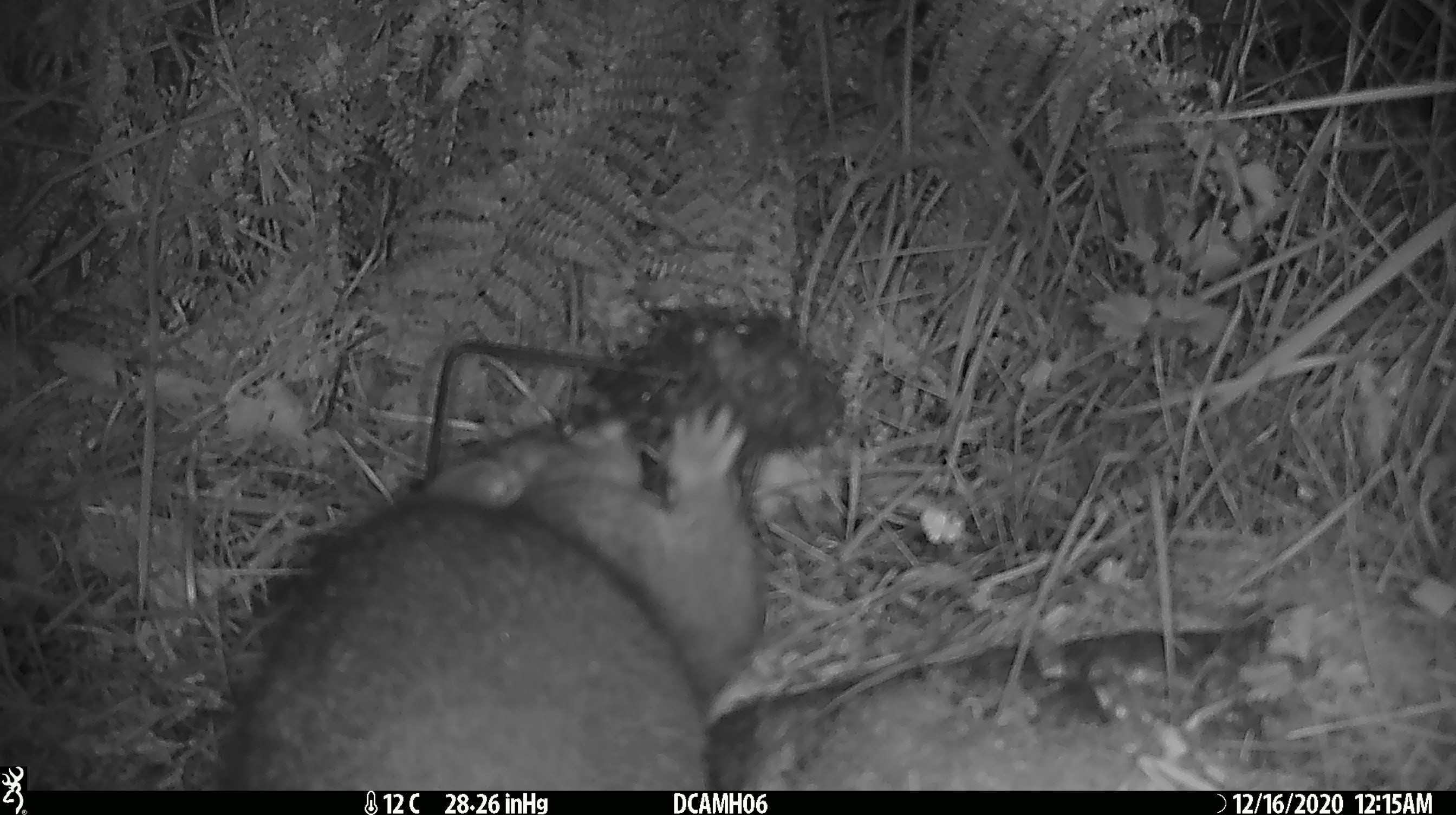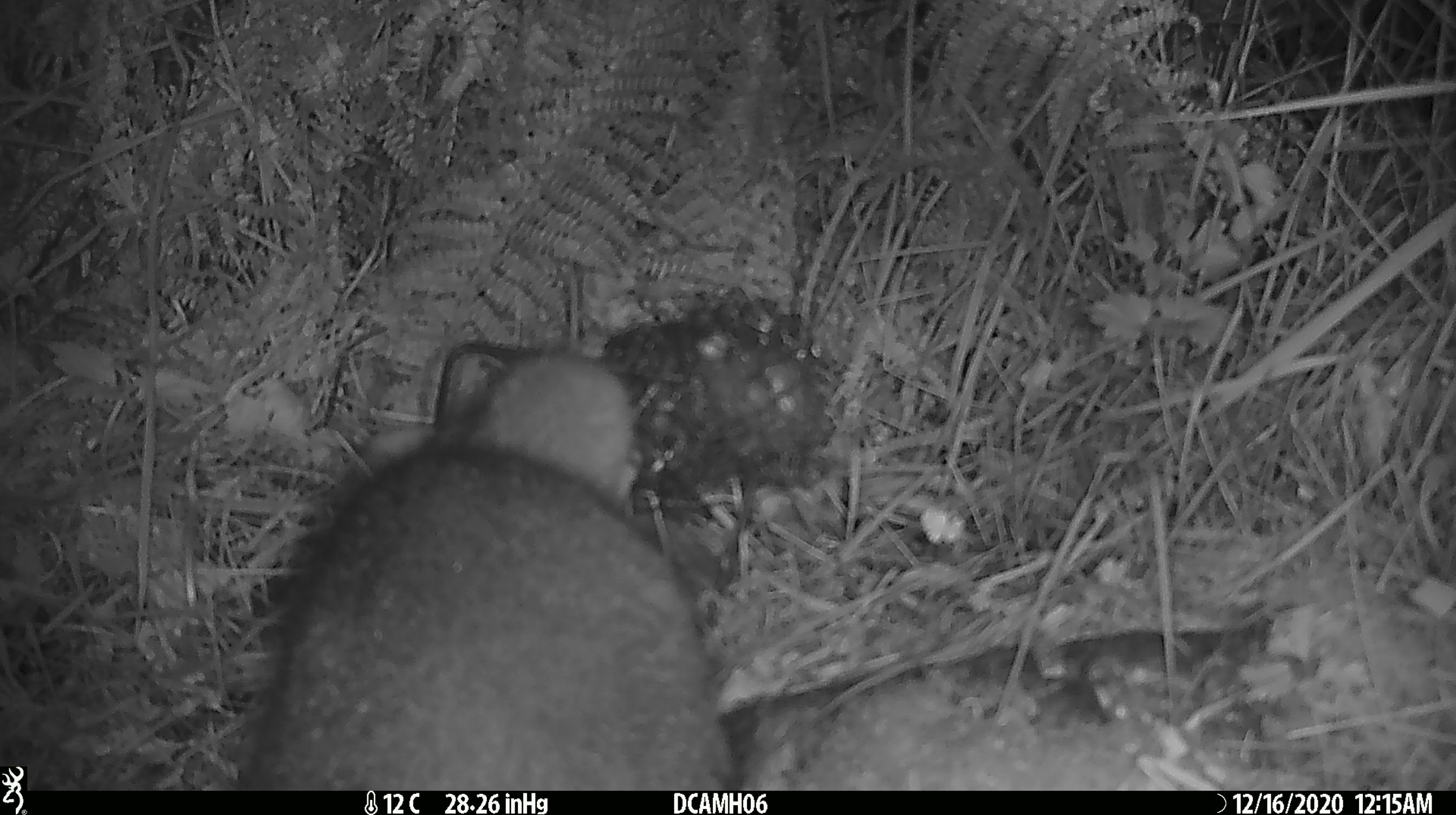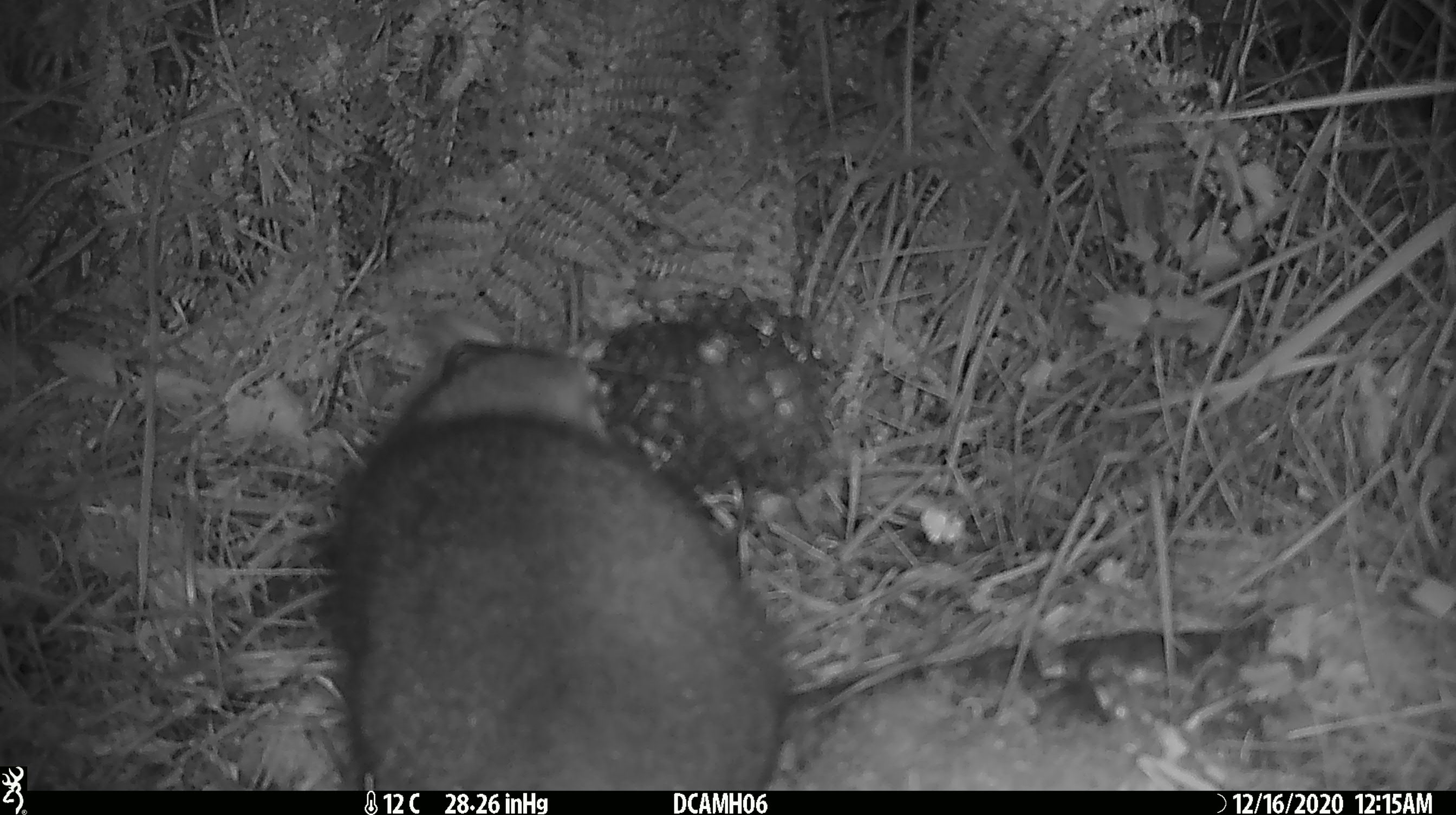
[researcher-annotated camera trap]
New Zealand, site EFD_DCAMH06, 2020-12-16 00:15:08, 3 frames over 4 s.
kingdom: Animalia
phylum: Chordata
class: Mammalia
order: Diprotodontia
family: Phalangeridae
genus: Trichosurus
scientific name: Trichosurus vulpecula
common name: common brushtail possum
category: possum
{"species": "possum (common brushtail possum) (Trichosurus vulpecula)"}